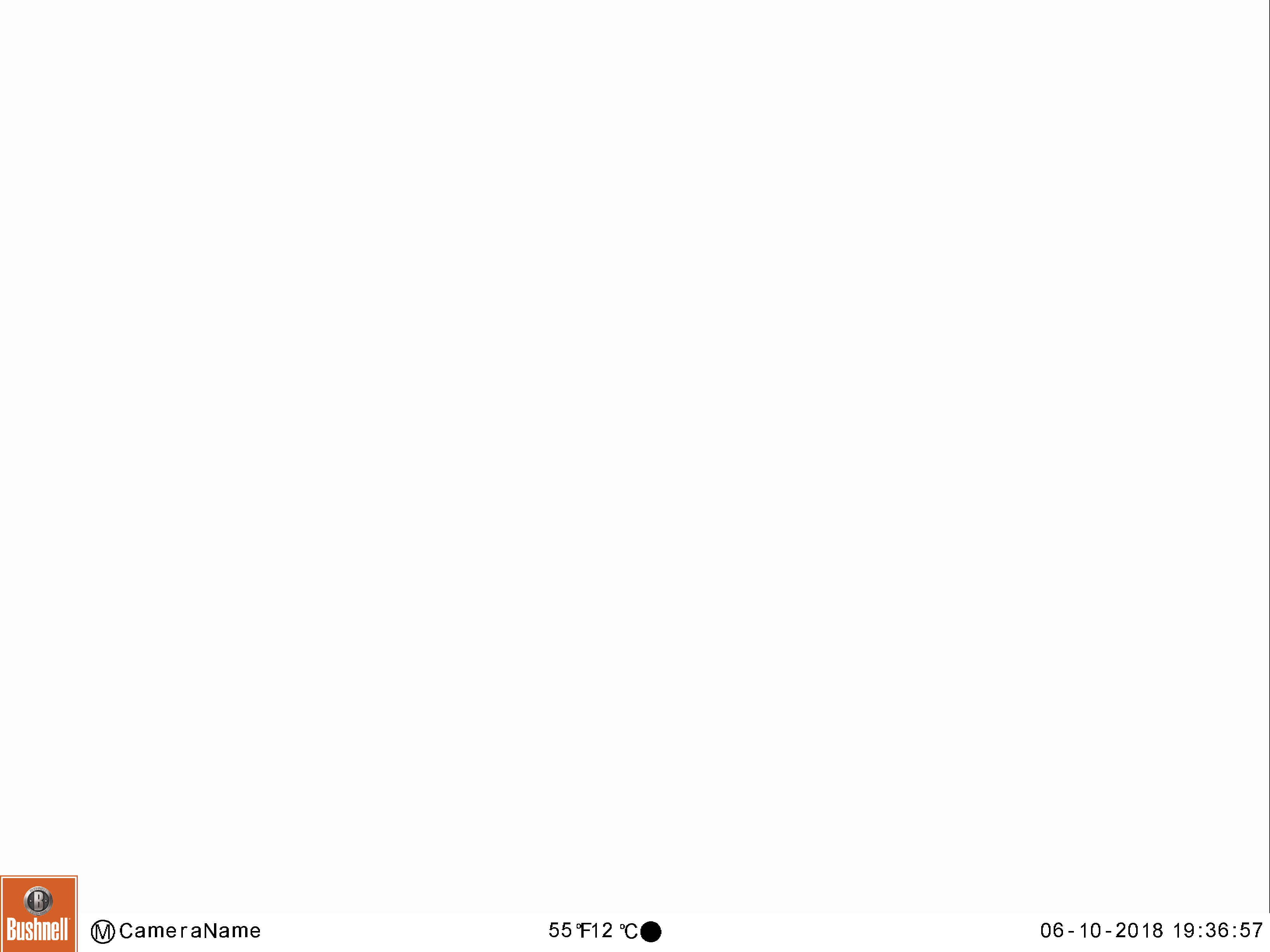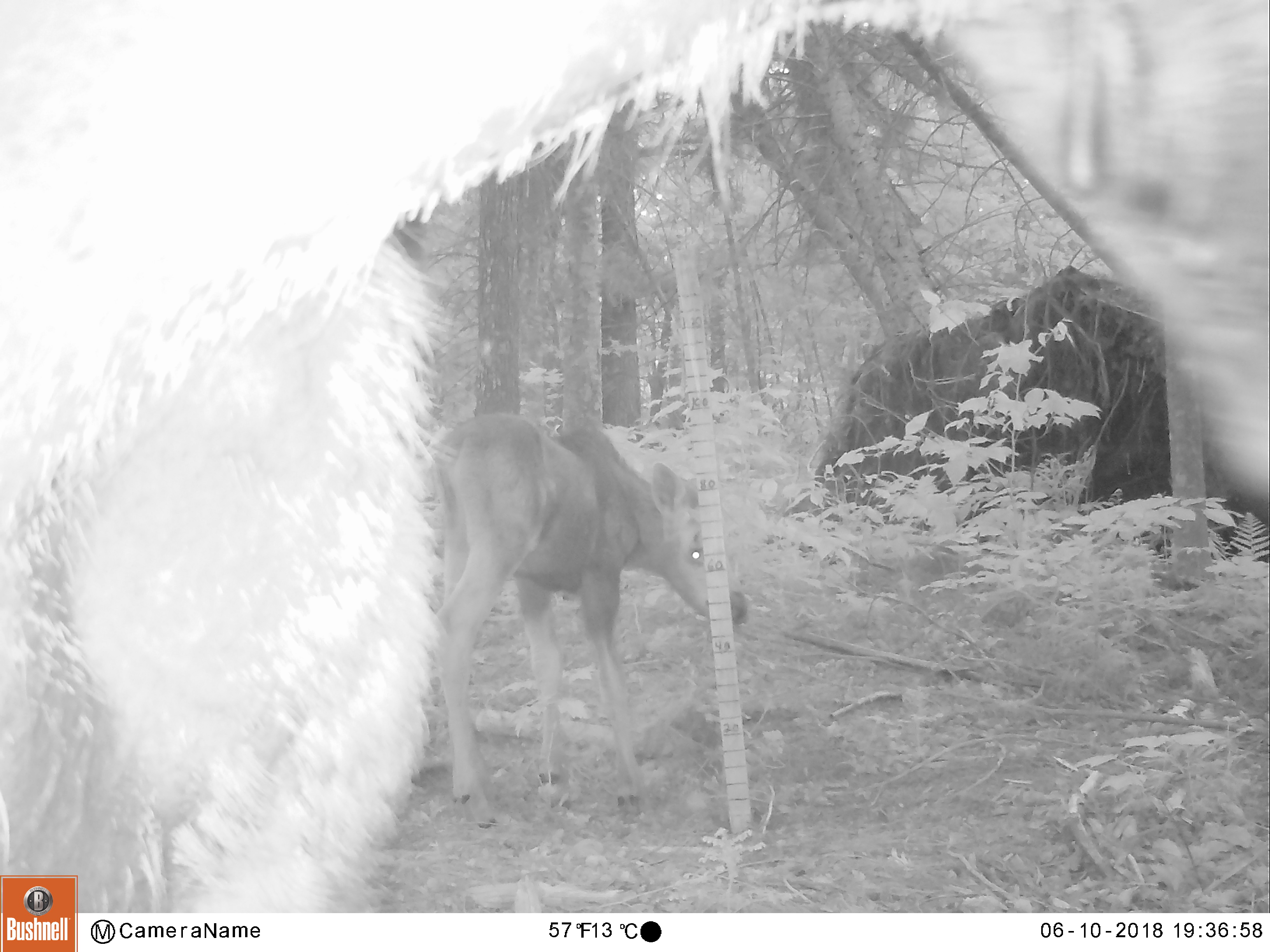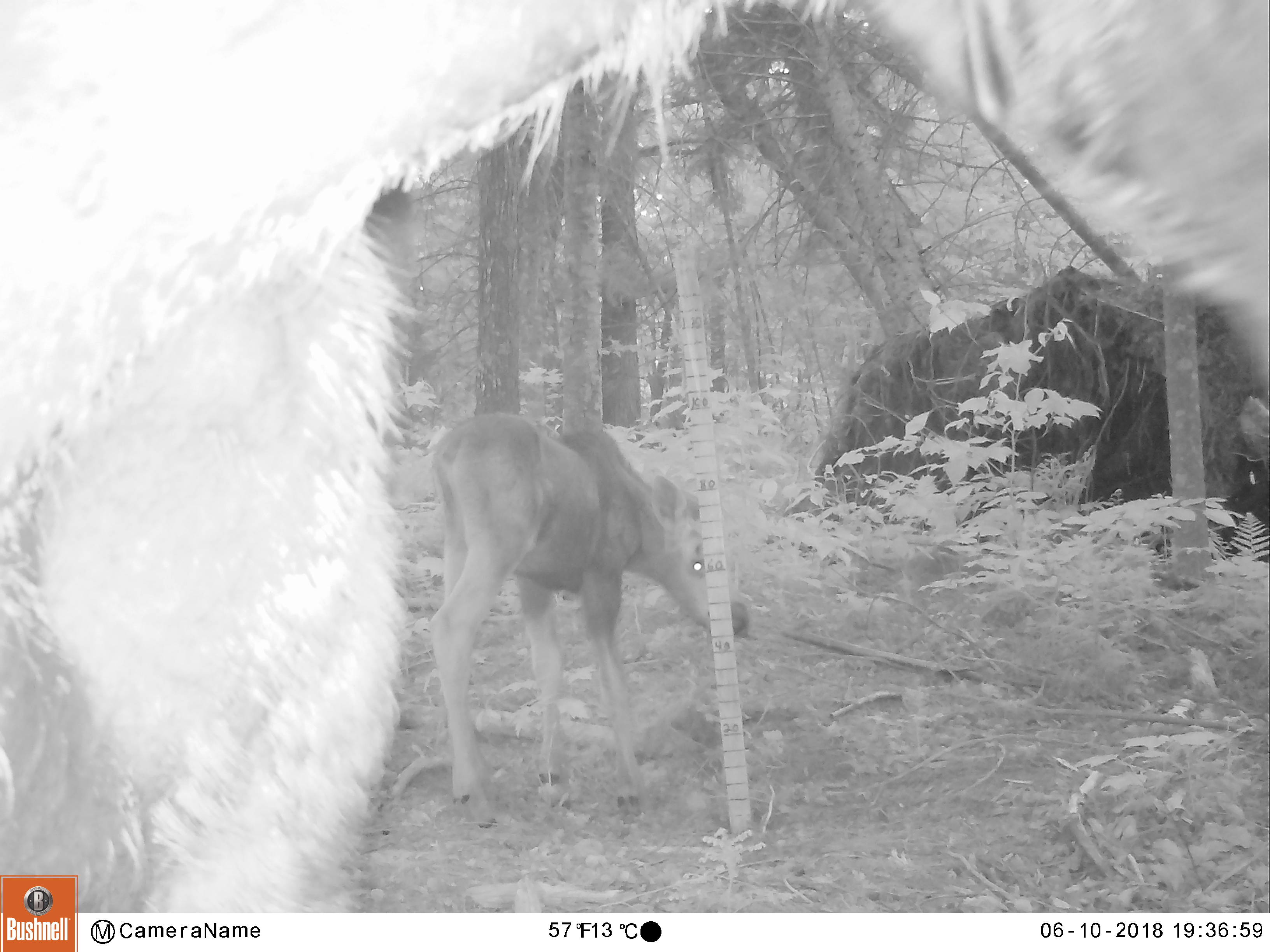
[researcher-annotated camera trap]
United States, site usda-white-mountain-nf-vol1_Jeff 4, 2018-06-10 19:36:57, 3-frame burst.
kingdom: Animalia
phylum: Chordata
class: Mammalia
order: Artiodactyla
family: Cervidae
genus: Alces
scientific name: Alces alces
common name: moose